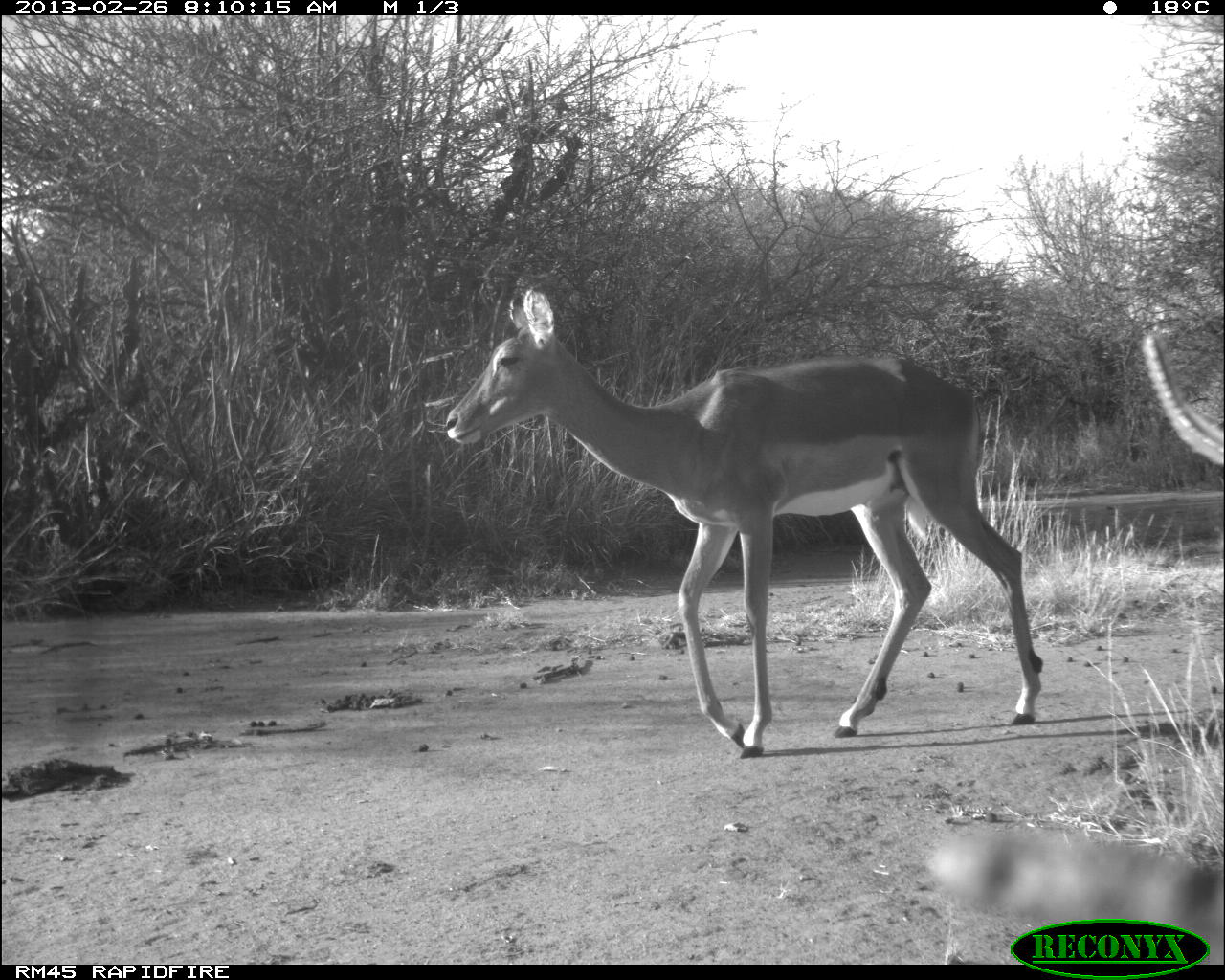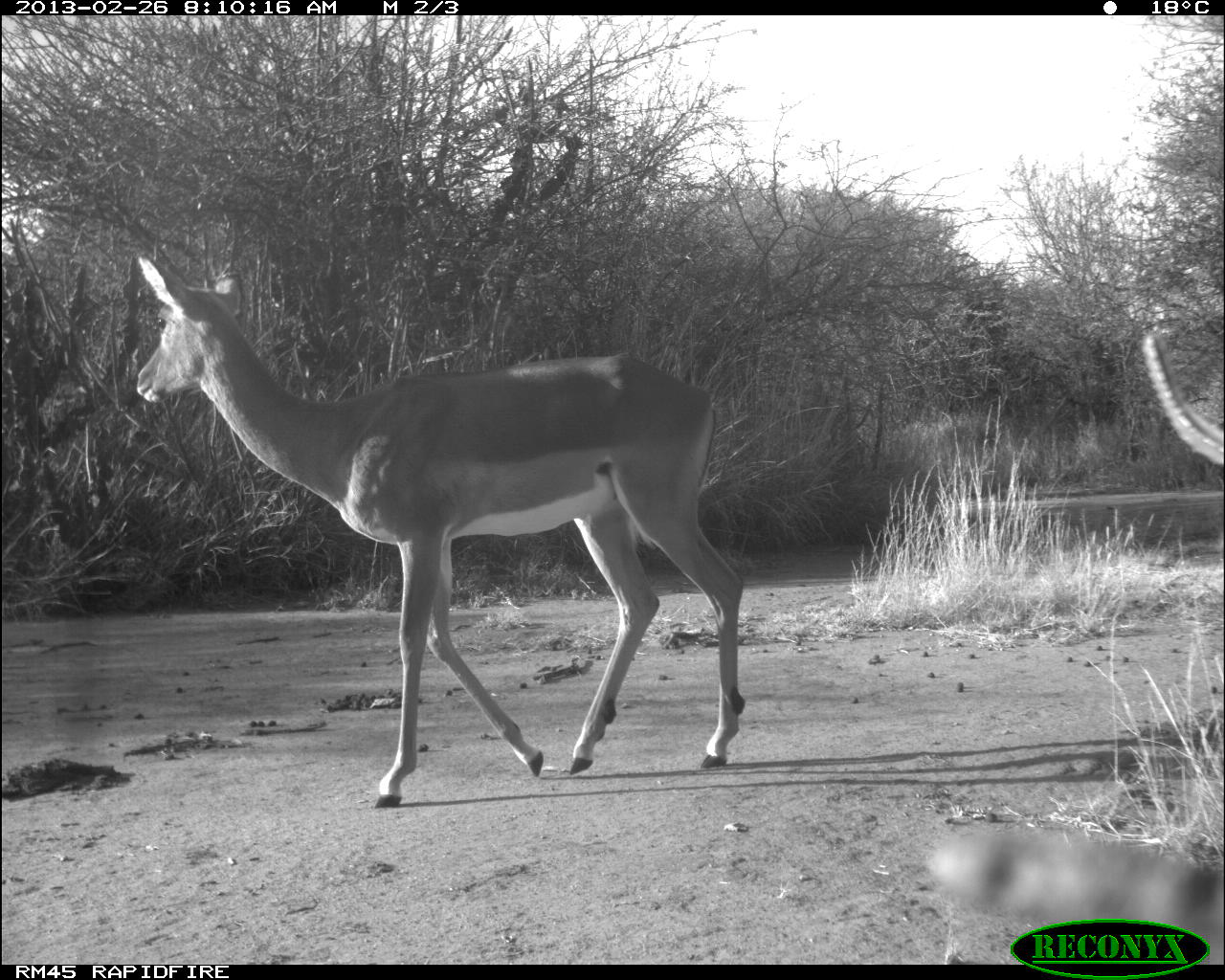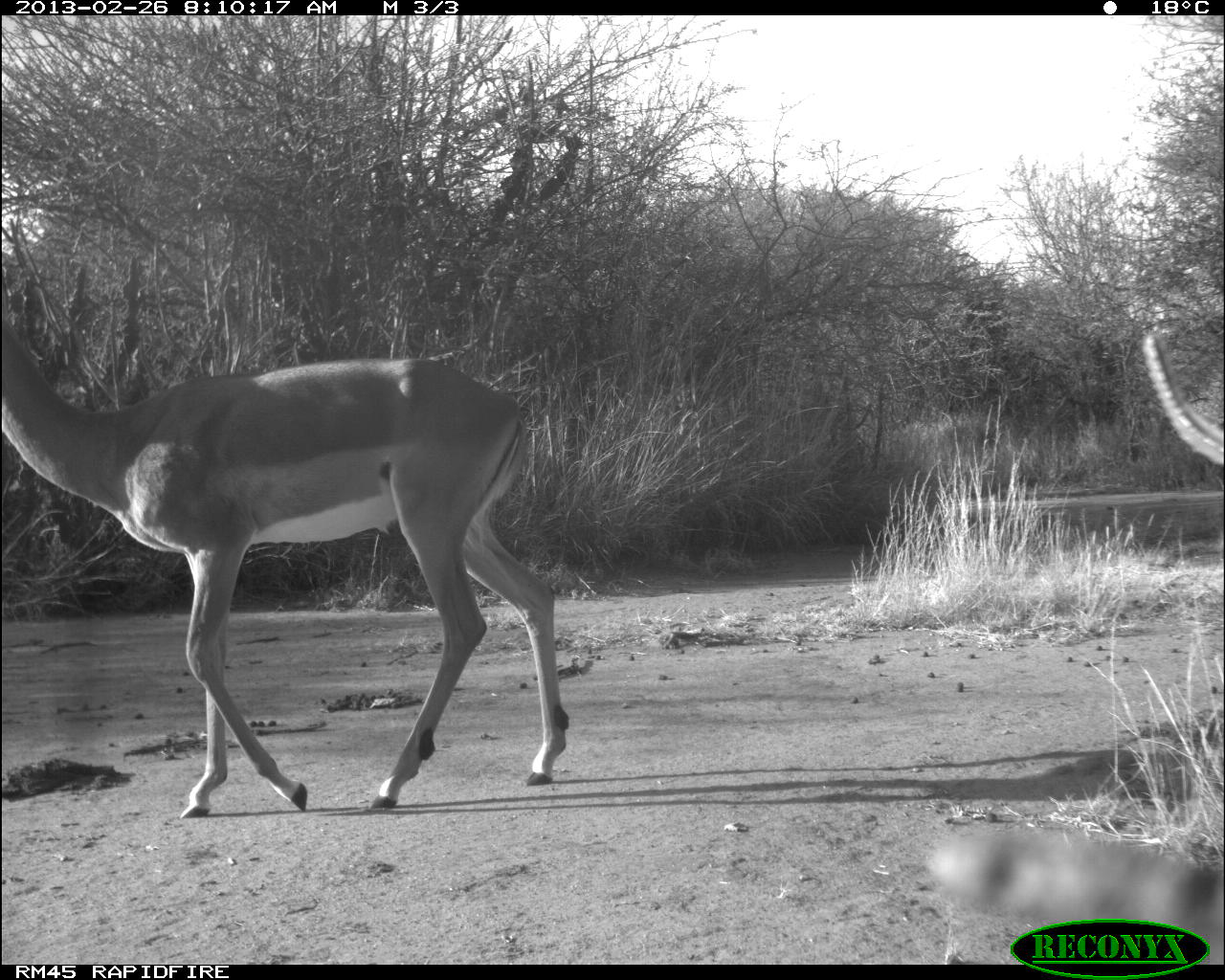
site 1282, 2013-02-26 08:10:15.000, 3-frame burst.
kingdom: Animalia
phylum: Chordata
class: Mammalia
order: Artiodactyla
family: Bovidae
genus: Aepyceros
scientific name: Aepyceros melampus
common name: impala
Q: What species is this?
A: Aepyceros melampus (impala).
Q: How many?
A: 1.